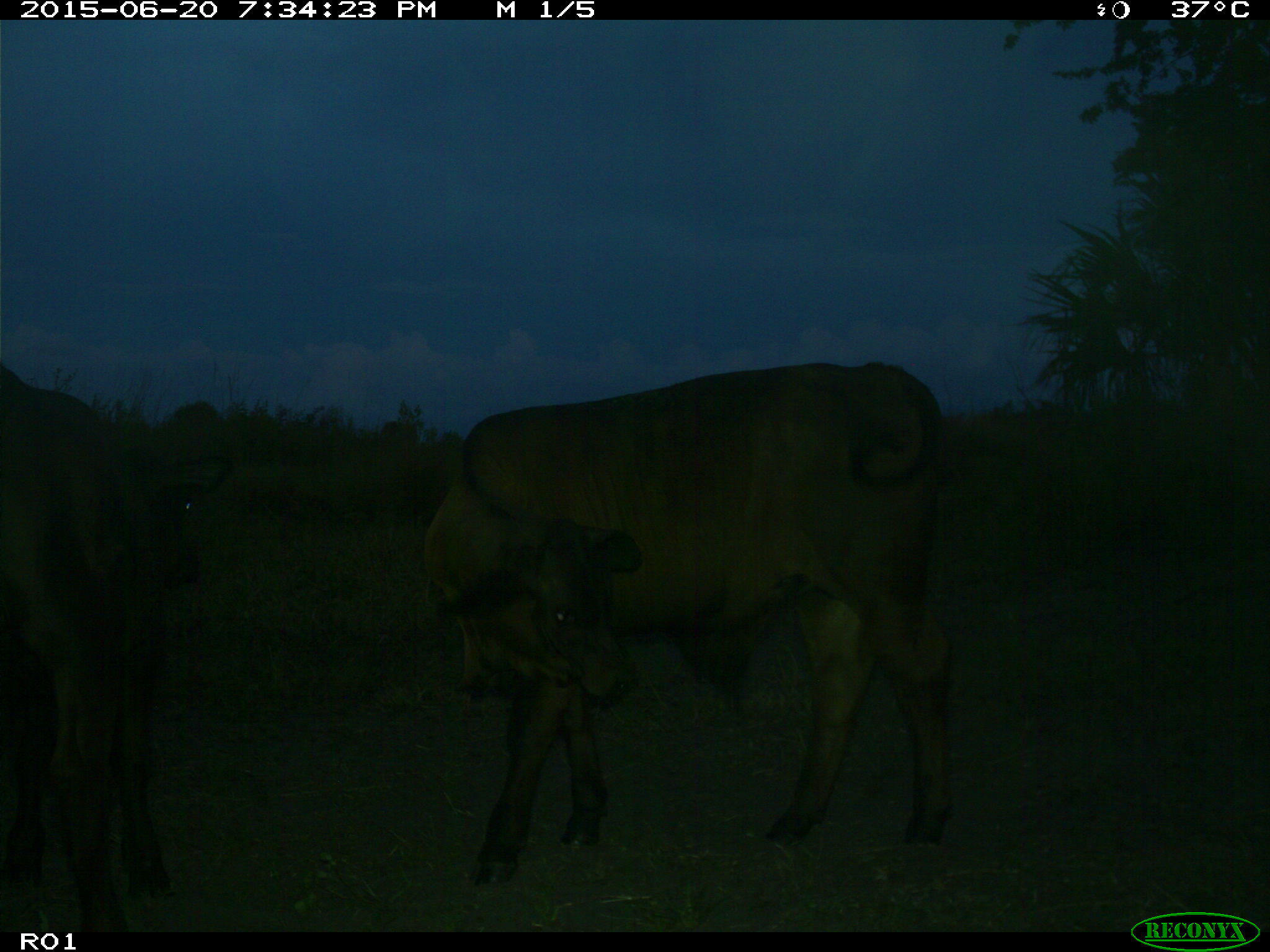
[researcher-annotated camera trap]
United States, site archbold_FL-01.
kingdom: Animalia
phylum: Chordata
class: Mammalia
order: Artiodactyla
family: Bovidae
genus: Bos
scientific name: Bos taurus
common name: domestic cow